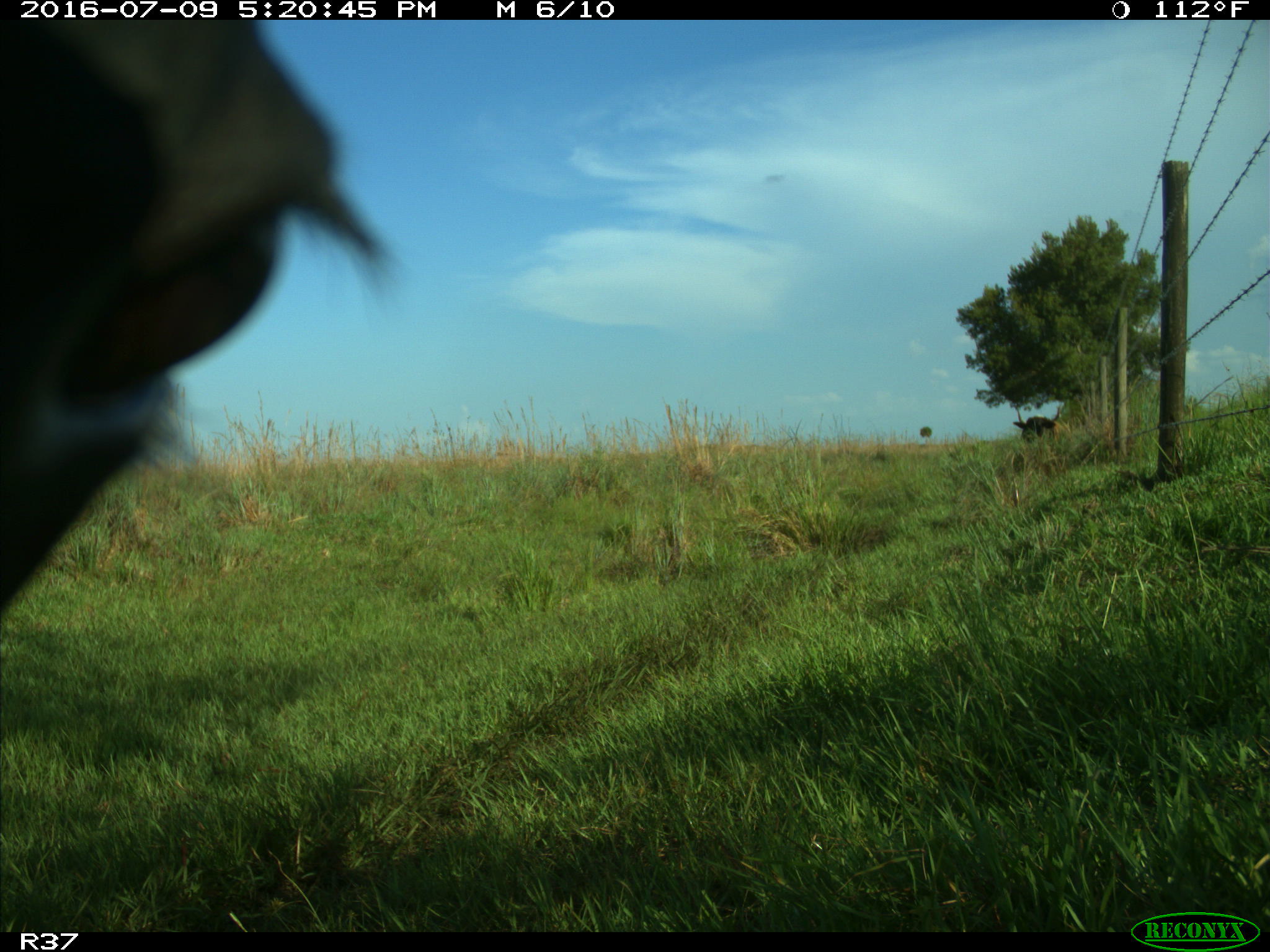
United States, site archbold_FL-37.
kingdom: Animalia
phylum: Chordata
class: Mammalia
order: Artiodactyla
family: Bovidae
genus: Bos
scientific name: Bos taurus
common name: domestic cow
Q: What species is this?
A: Bos taurus (domestic cow).